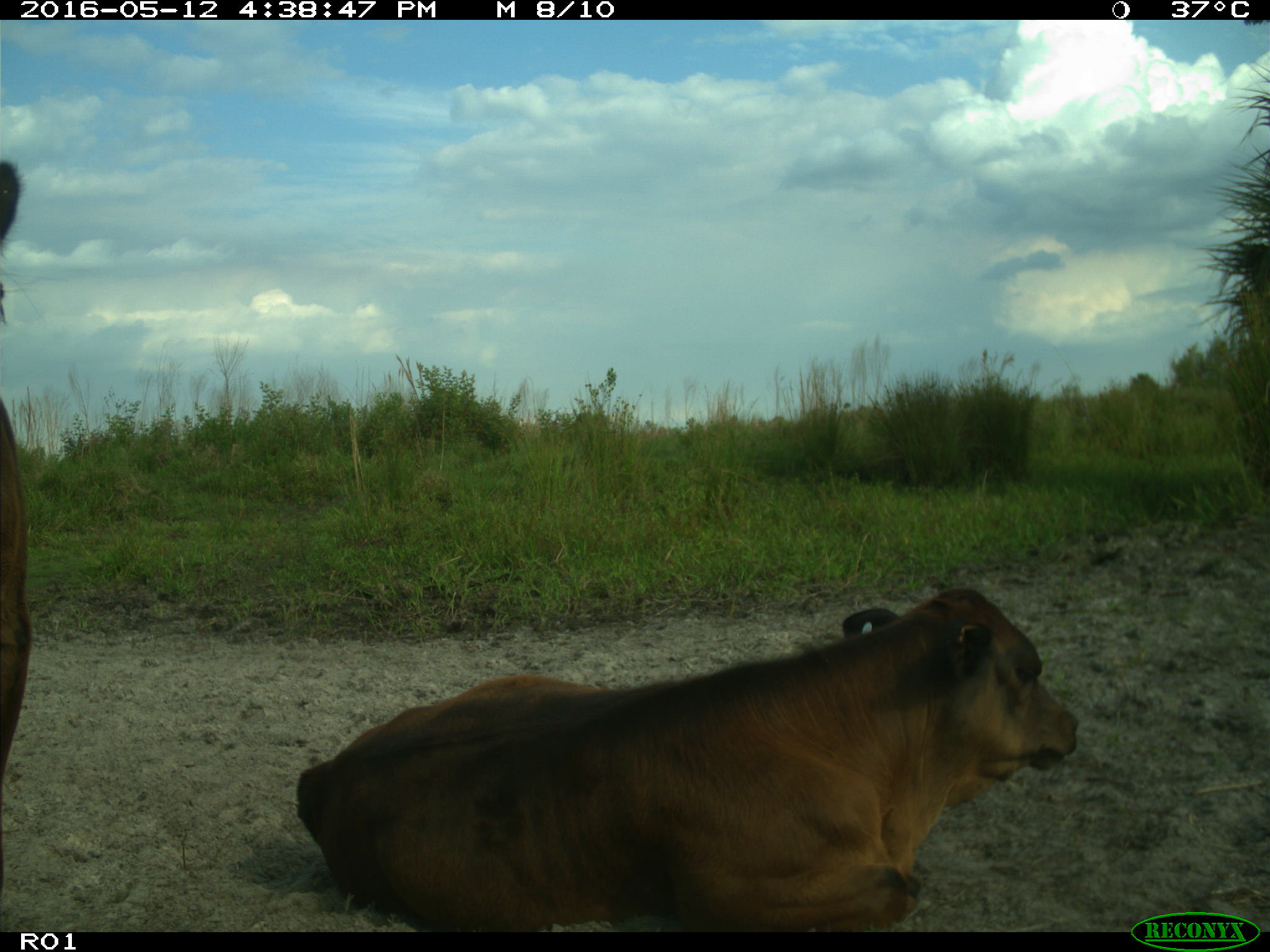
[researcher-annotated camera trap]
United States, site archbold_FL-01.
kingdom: Animalia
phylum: Chordata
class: Mammalia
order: Artiodactyla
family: Bovidae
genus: Bos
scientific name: Bos taurus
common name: domestic cow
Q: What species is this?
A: Bos taurus (domestic cow).